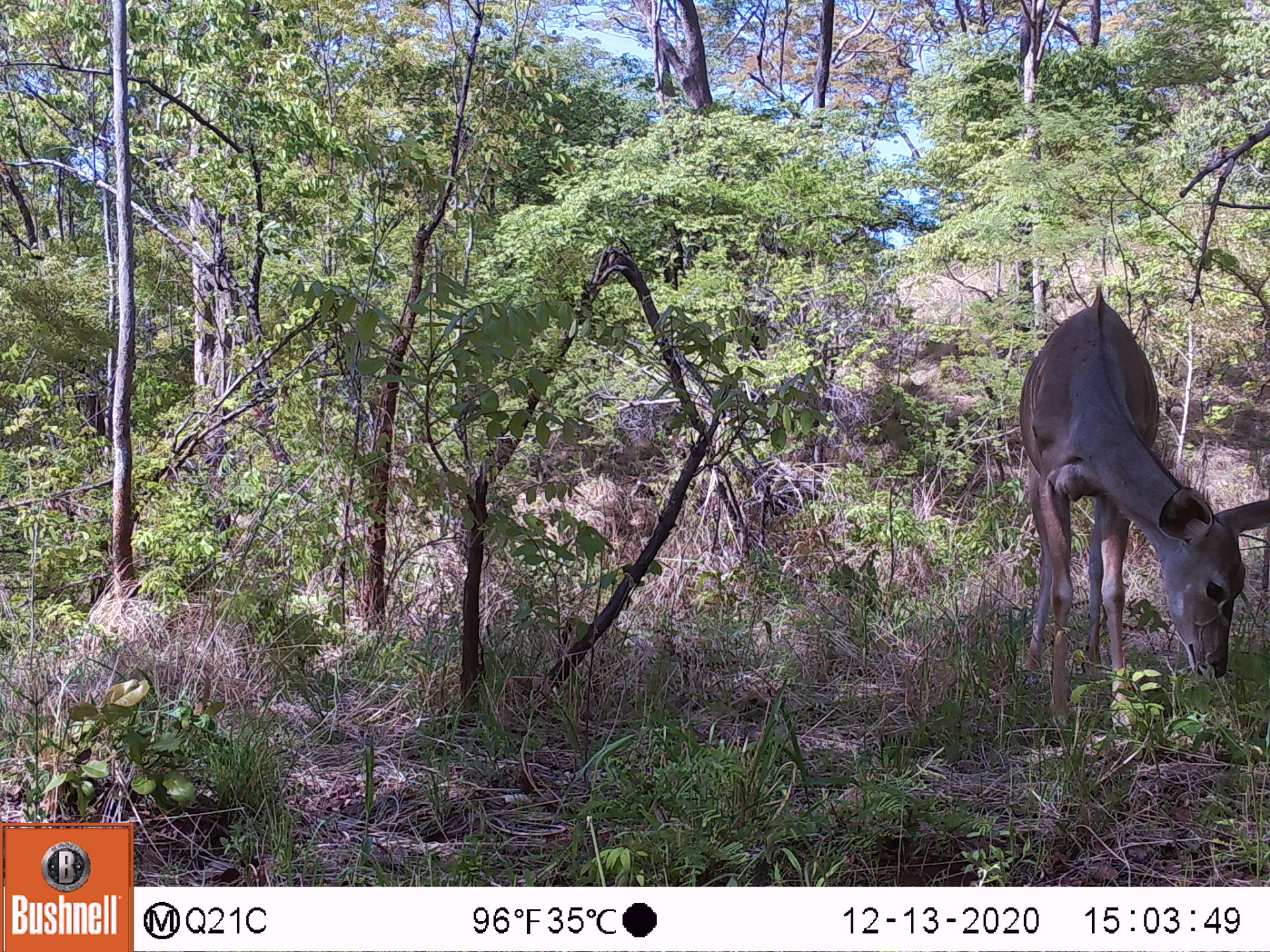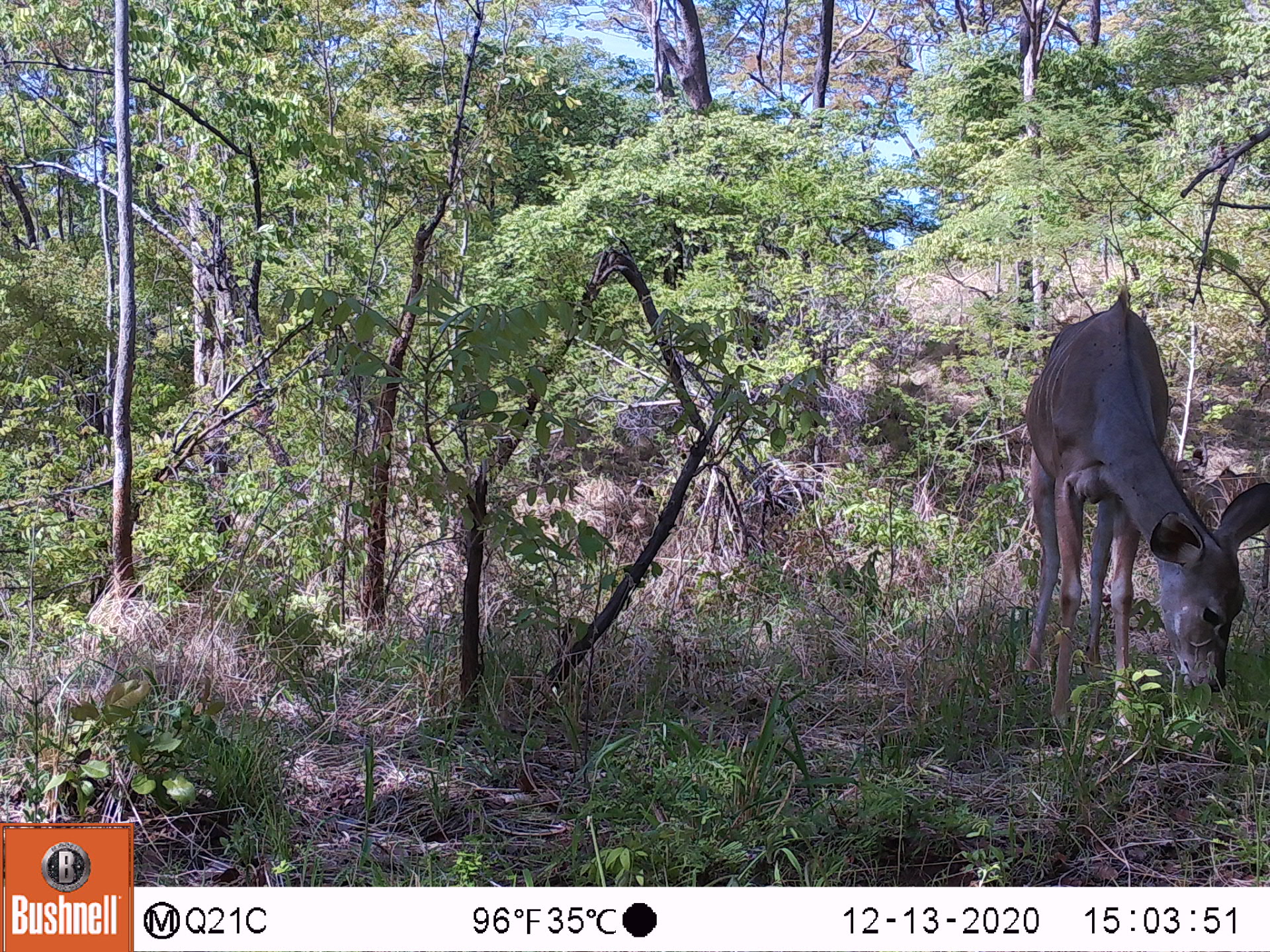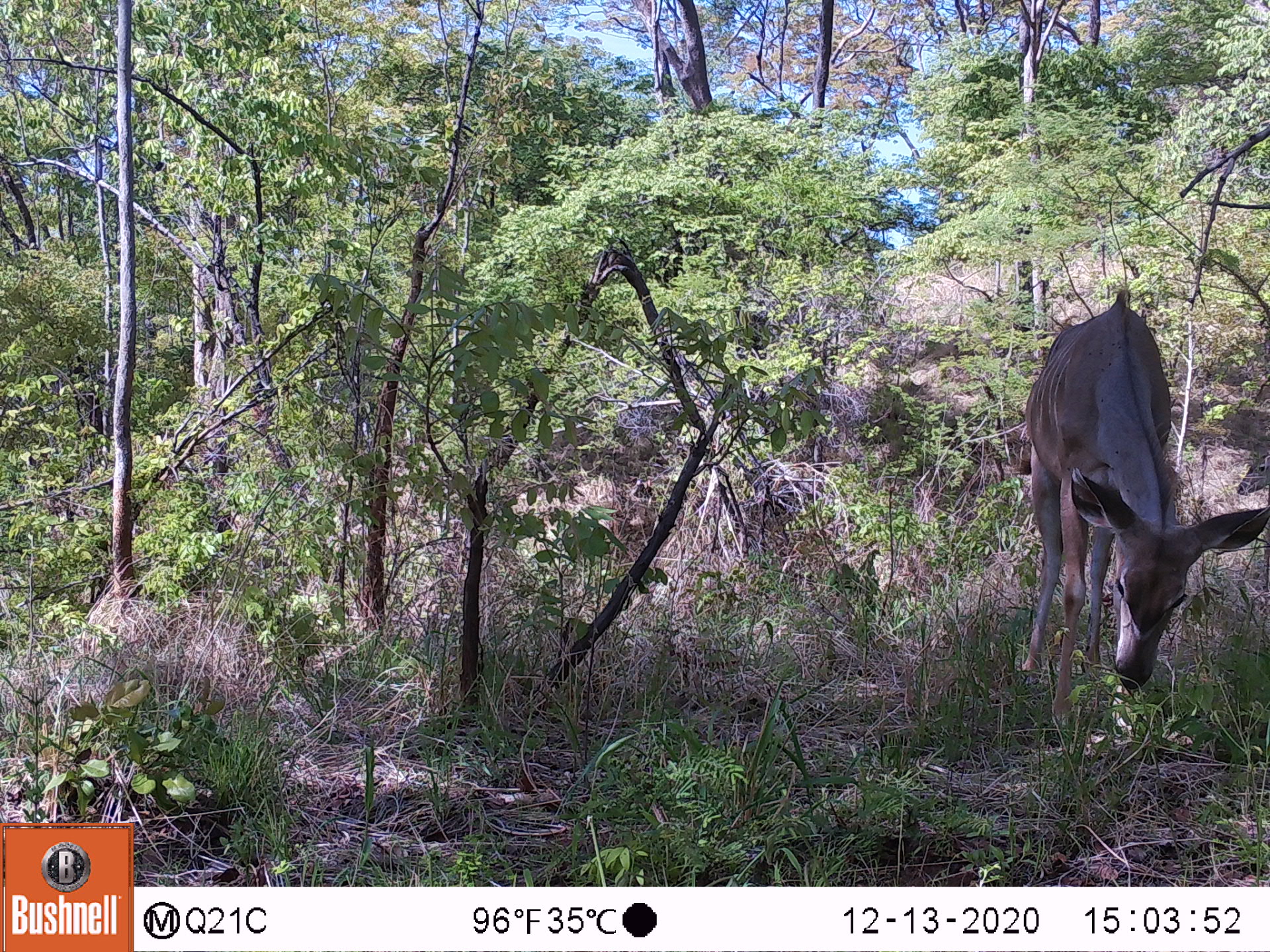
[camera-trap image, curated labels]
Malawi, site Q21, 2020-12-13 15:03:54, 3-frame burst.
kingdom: Animalia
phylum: Chordata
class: Mammalia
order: Artiodactyla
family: Bovidae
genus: Tragelaphus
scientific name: Tragelaphus strepsiceros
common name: greater kudu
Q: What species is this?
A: Greater kudu (Tragelaphus strepsiceros).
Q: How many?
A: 1.